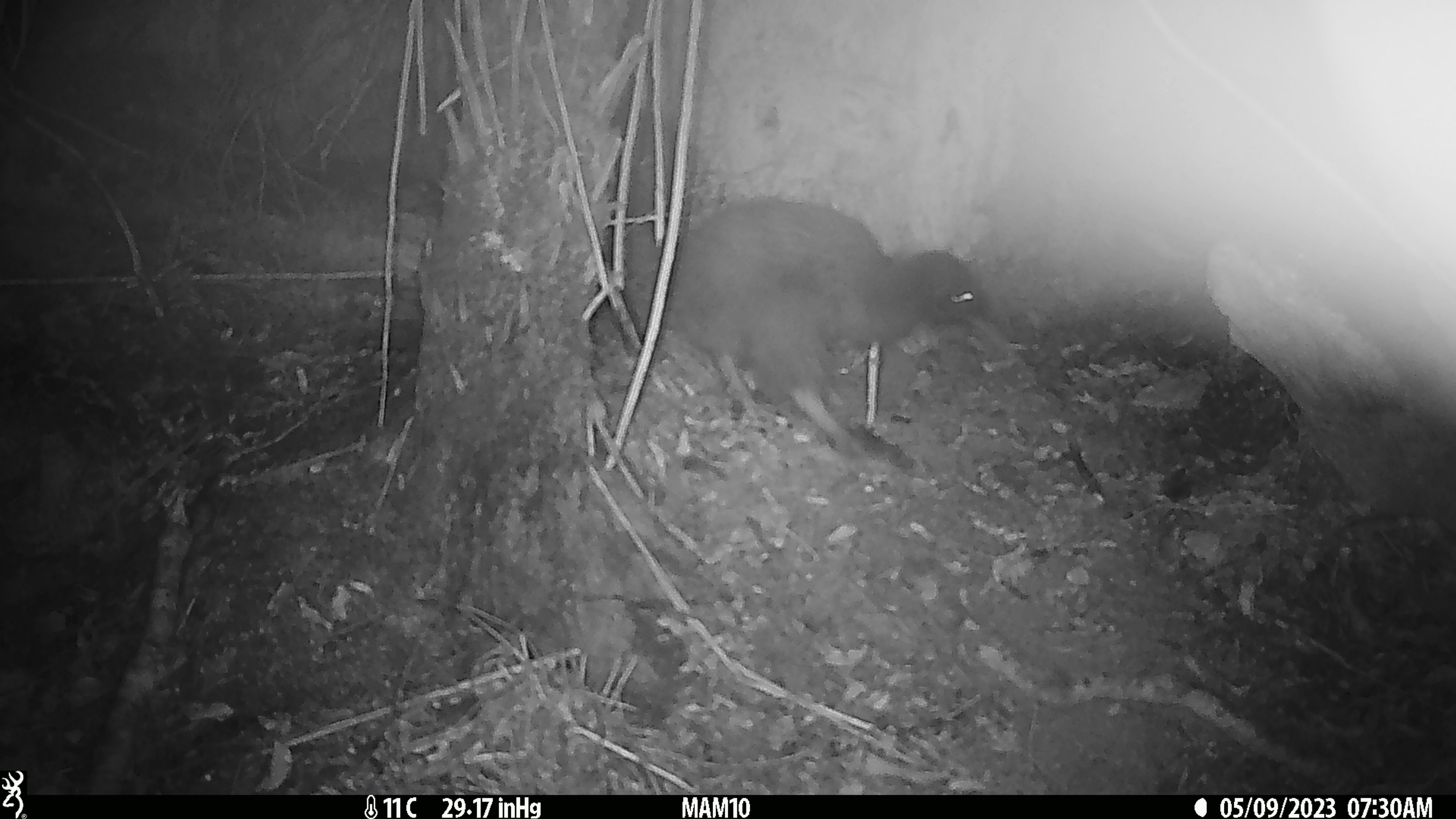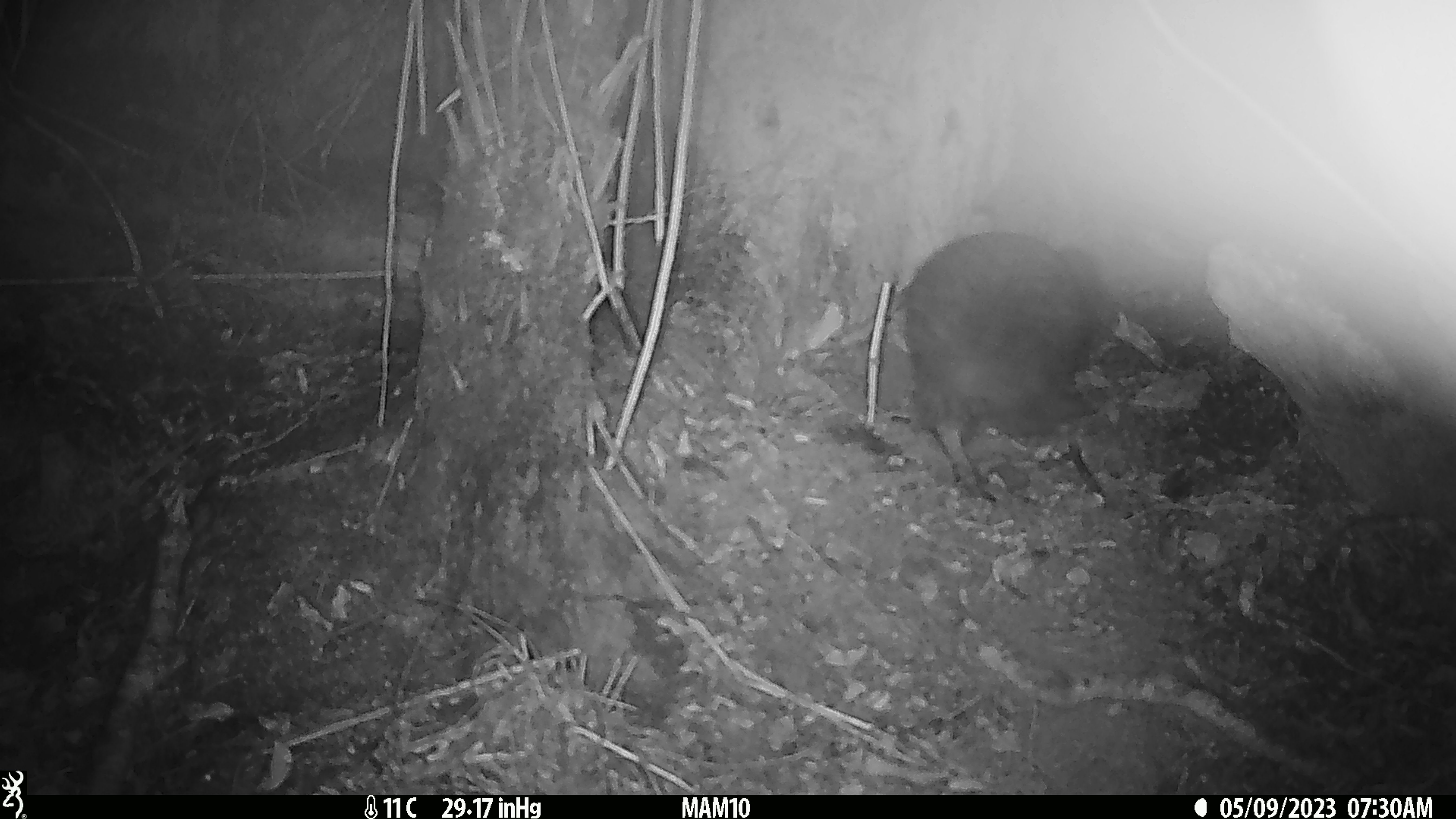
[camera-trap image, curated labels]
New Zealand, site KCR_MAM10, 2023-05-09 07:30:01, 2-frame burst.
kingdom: Animalia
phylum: Chordata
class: Aves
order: Apterygiformes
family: Apterygidae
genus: Apteryx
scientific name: Apteryx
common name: kiwi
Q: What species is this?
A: Kiwi (Apteryx).